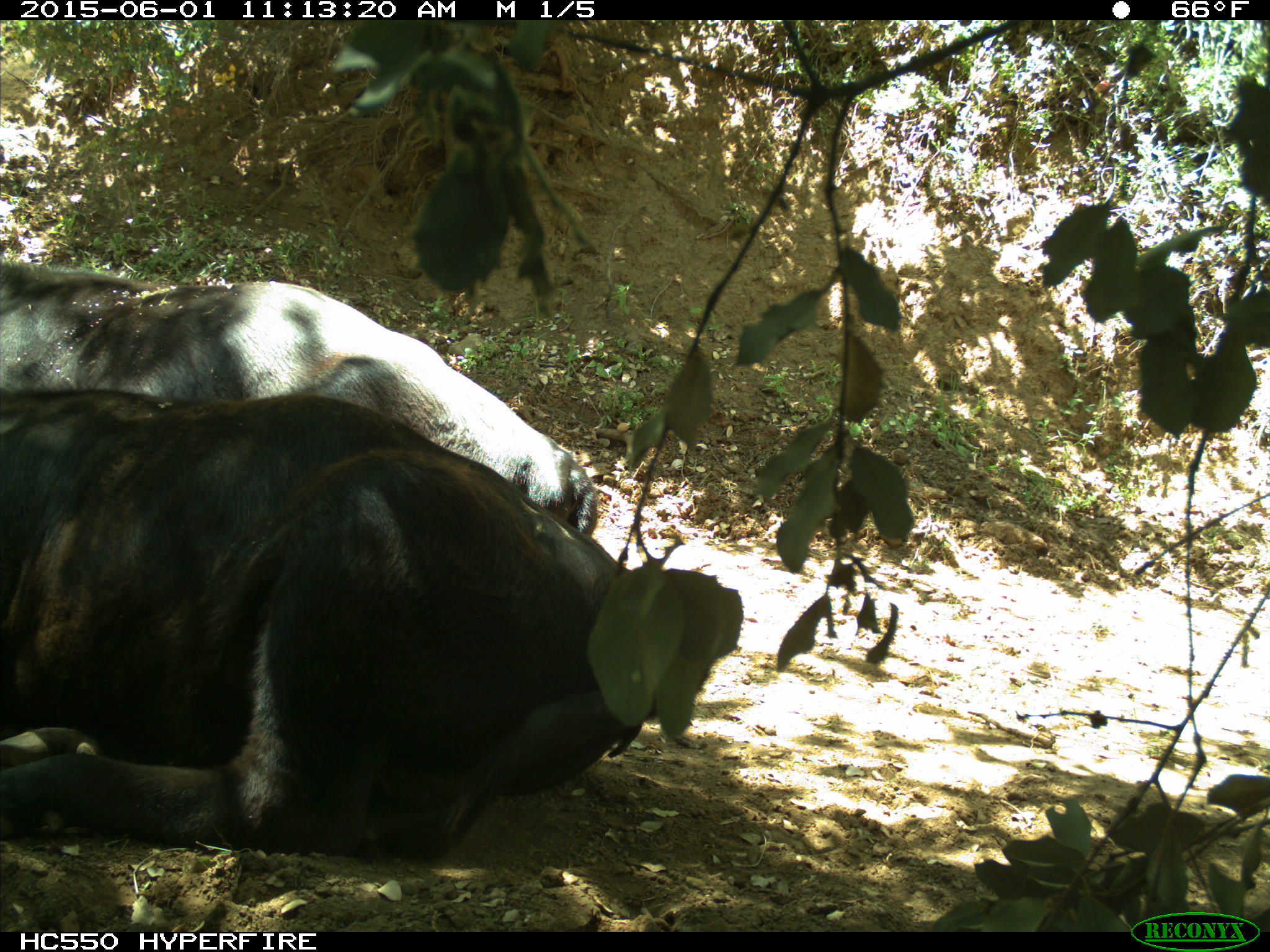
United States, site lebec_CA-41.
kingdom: Animalia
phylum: Chordata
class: Mammalia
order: Artiodactyla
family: Bovidae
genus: Bos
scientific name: Bos taurus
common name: domestic cow